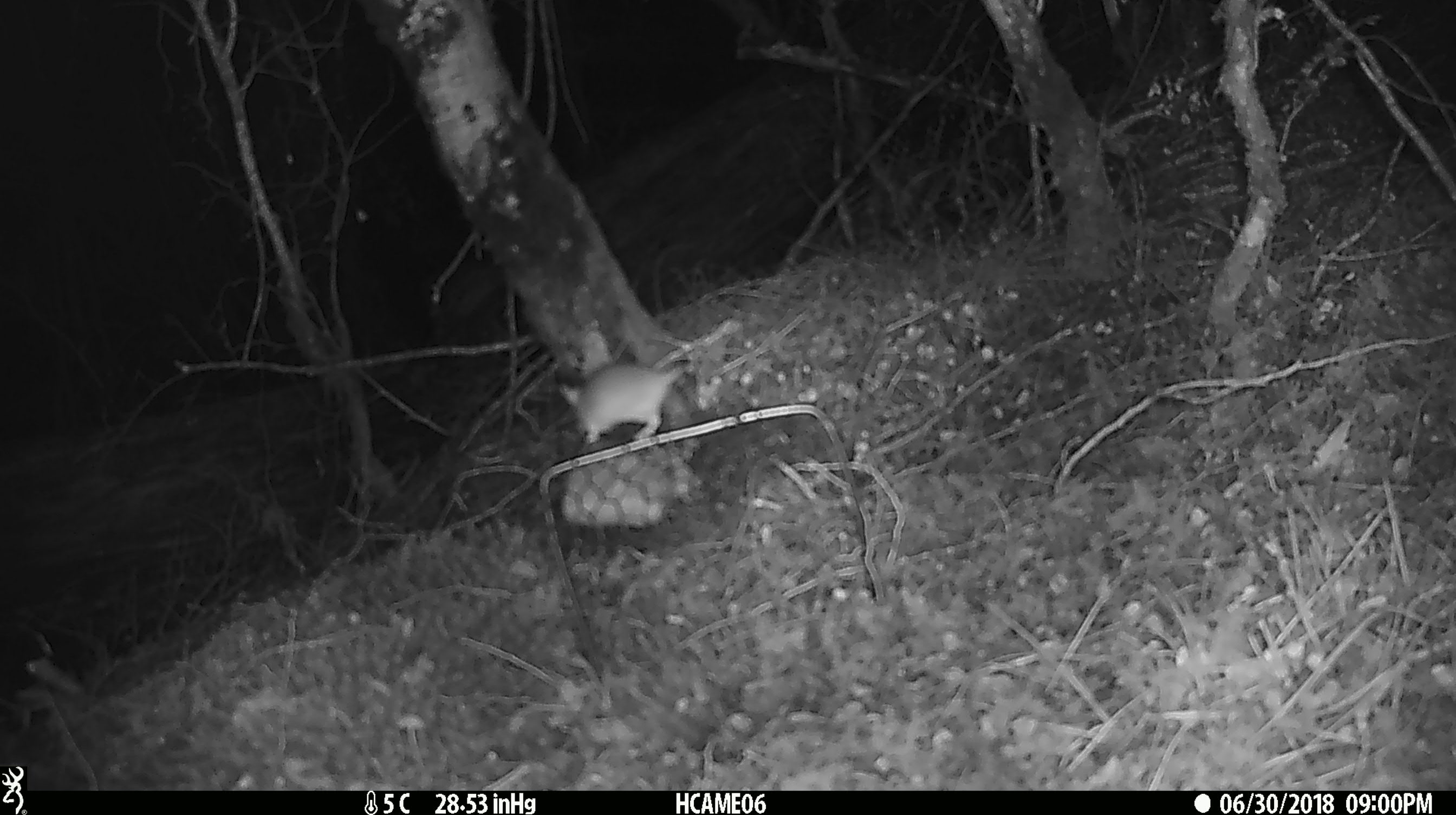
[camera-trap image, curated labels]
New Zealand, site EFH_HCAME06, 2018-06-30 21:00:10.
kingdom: Animalia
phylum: Chordata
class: Mammalia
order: Rodentia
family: Muridae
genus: Mus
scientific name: Mus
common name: mouse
Mouse (Mus).